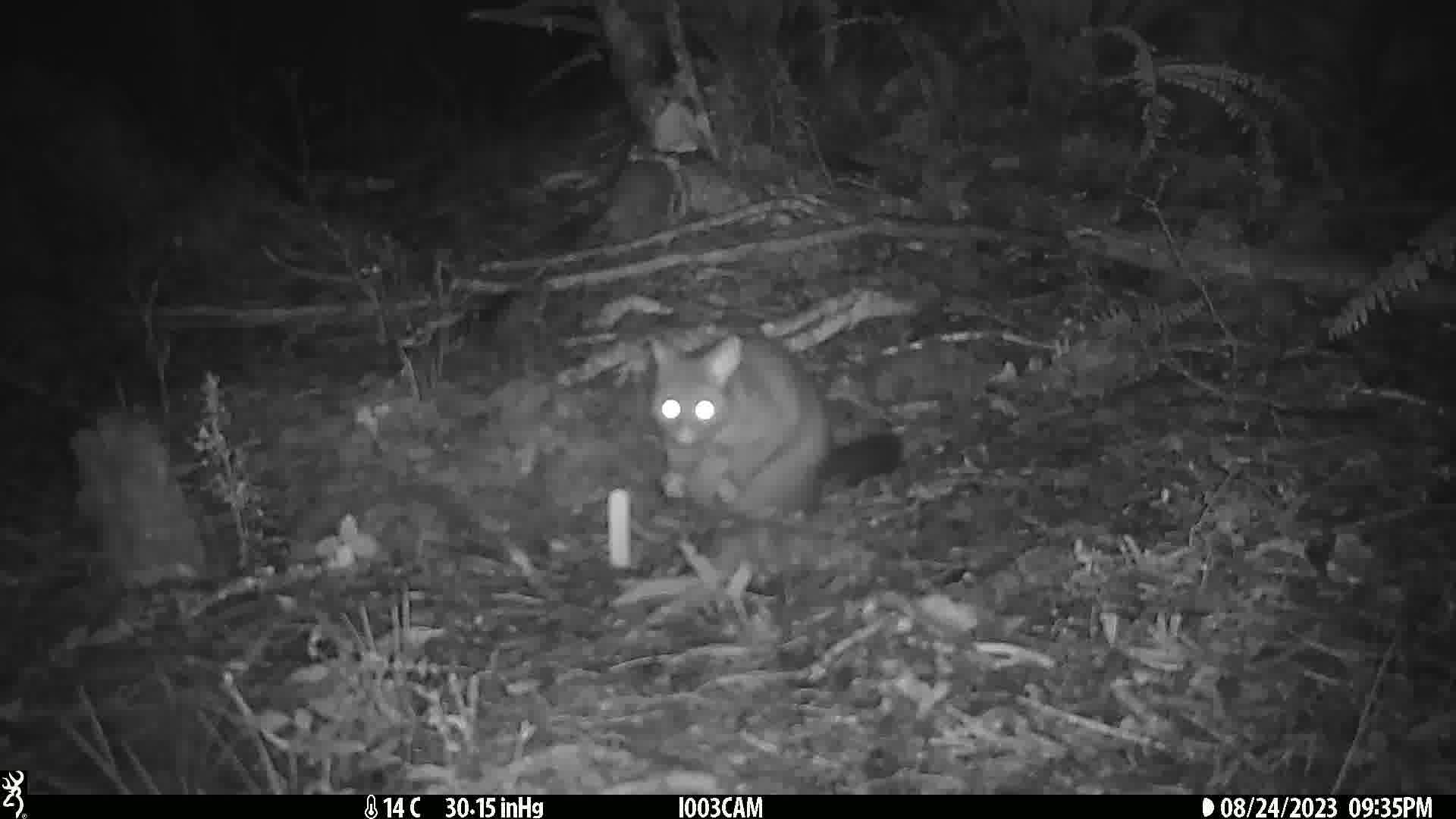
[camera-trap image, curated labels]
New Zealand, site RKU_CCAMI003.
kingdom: Animalia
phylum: Chordata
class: Mammalia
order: Diprotodontia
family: Phalangeridae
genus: Trichosurus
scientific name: Trichosurus vulpecula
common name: common brushtail possum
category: possum